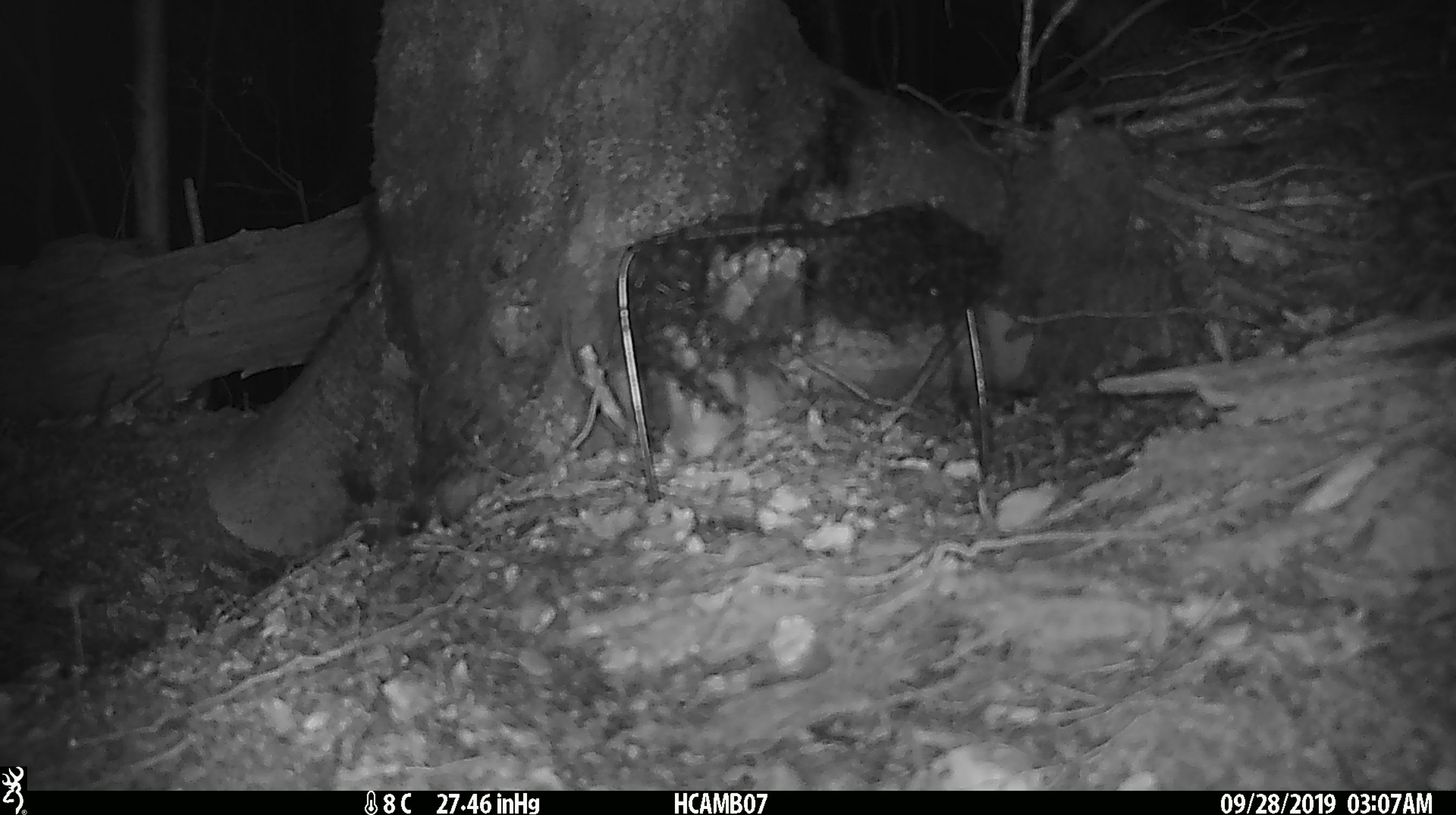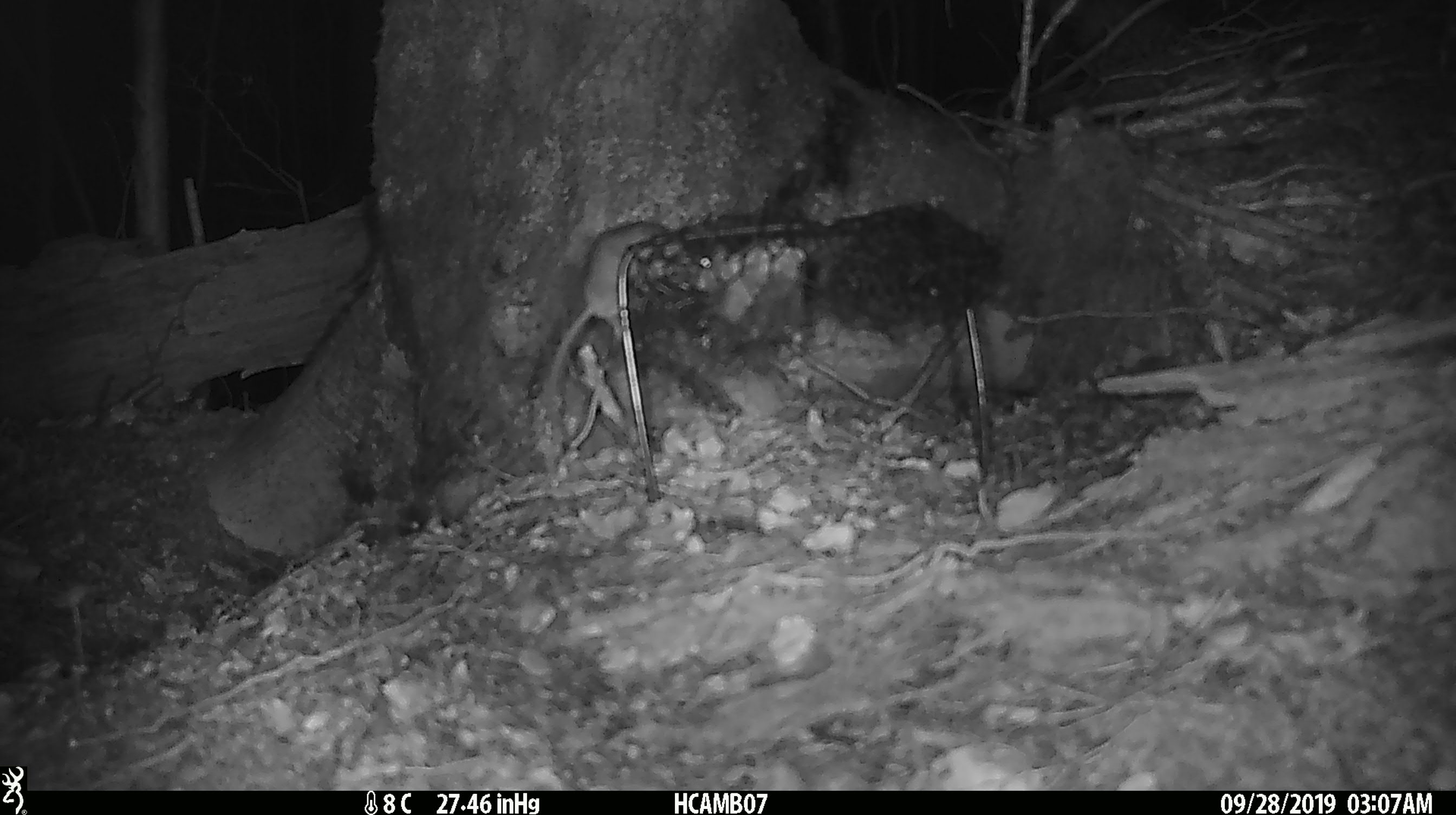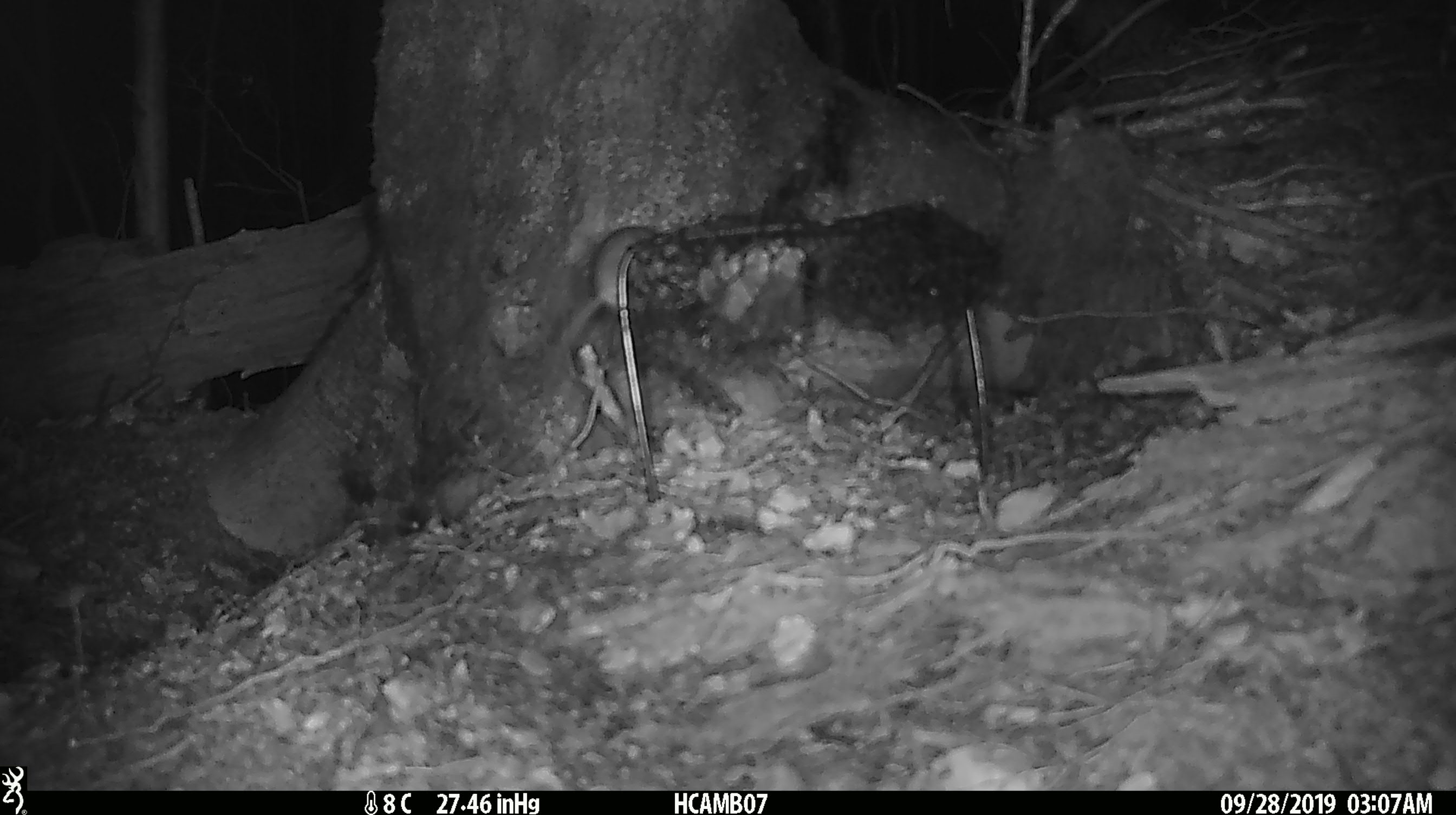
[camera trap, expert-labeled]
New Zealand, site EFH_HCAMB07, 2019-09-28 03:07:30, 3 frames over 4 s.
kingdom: Animalia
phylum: Chordata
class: Mammalia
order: Rodentia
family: Muridae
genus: Mus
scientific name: Mus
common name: mouse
Mouse (Mus).